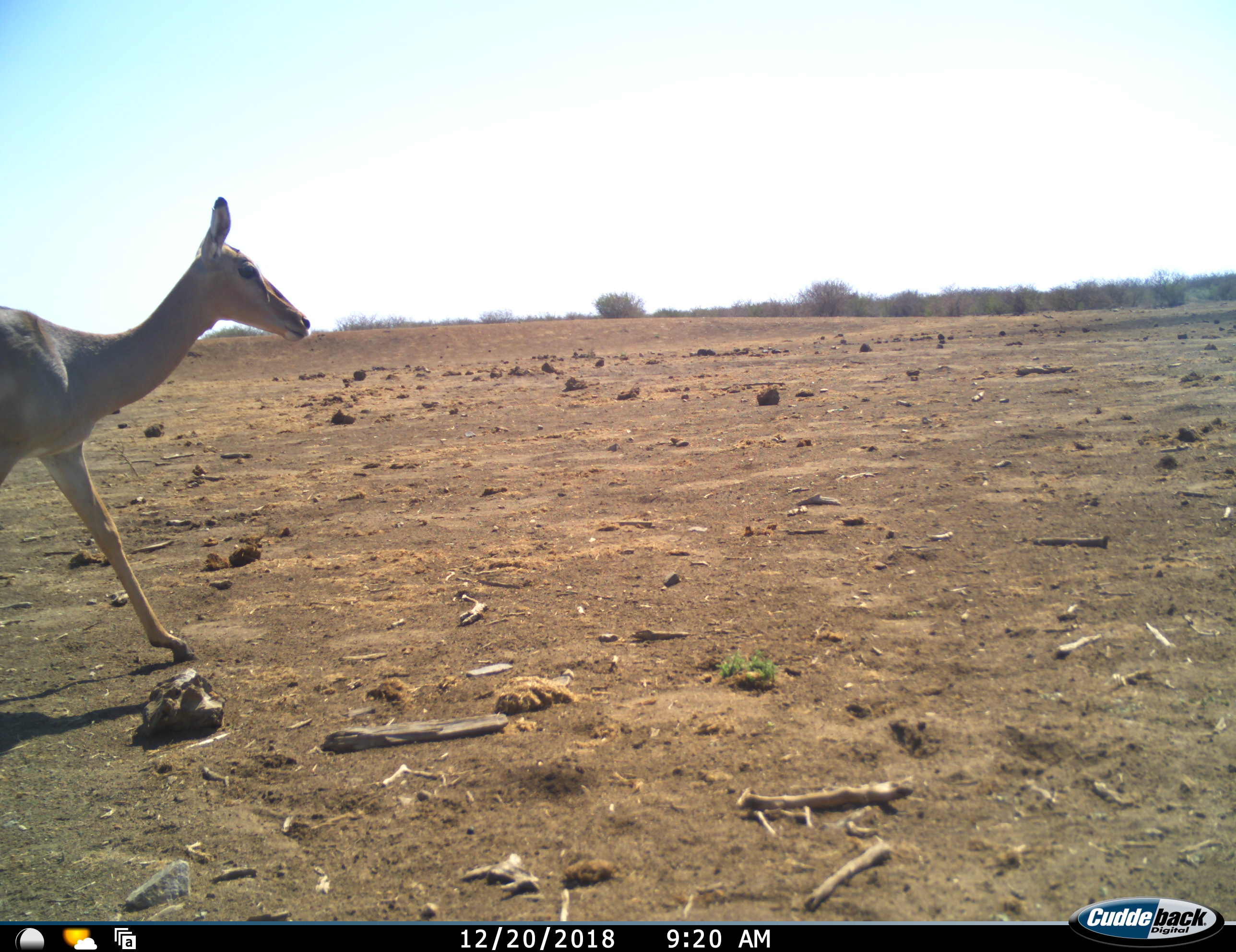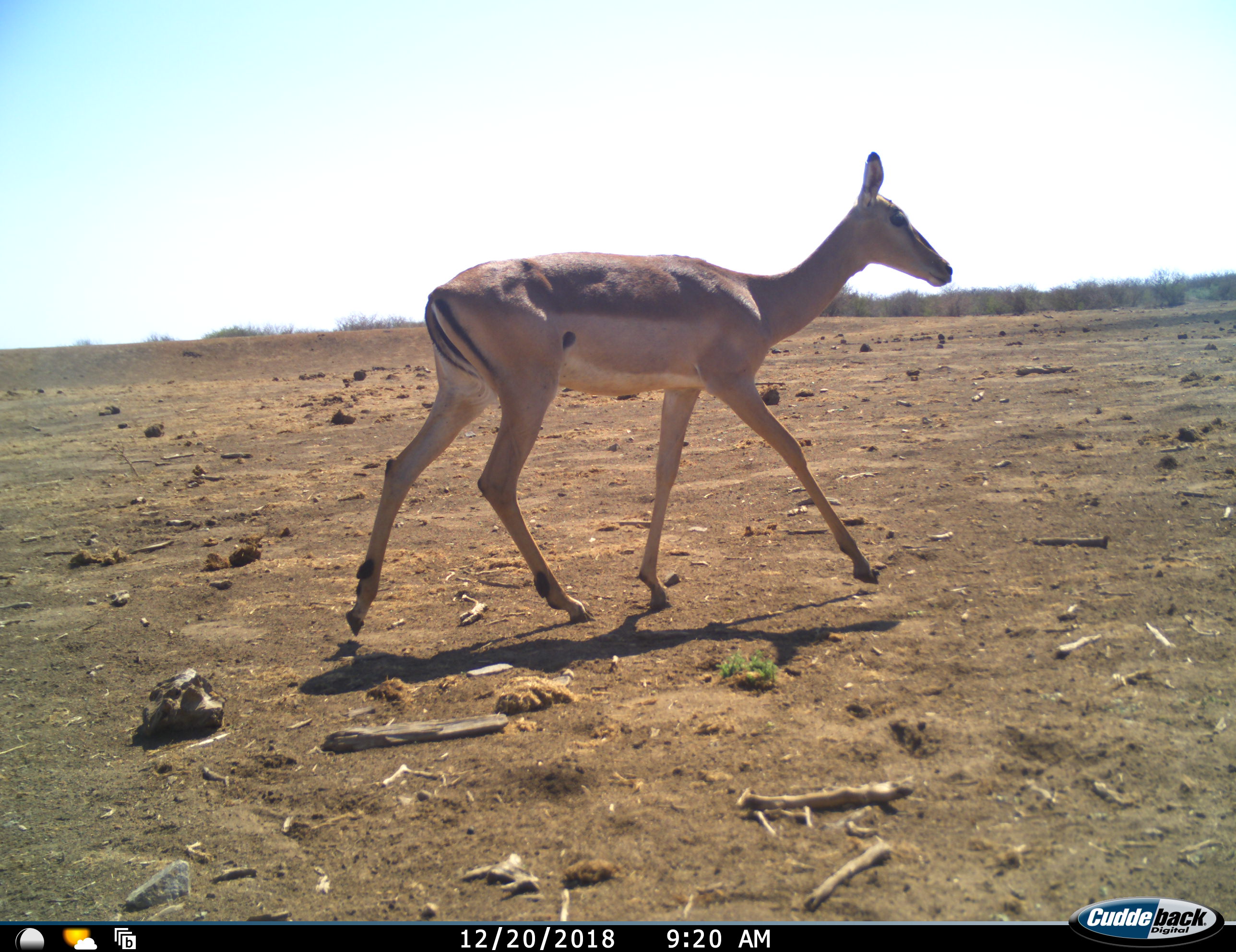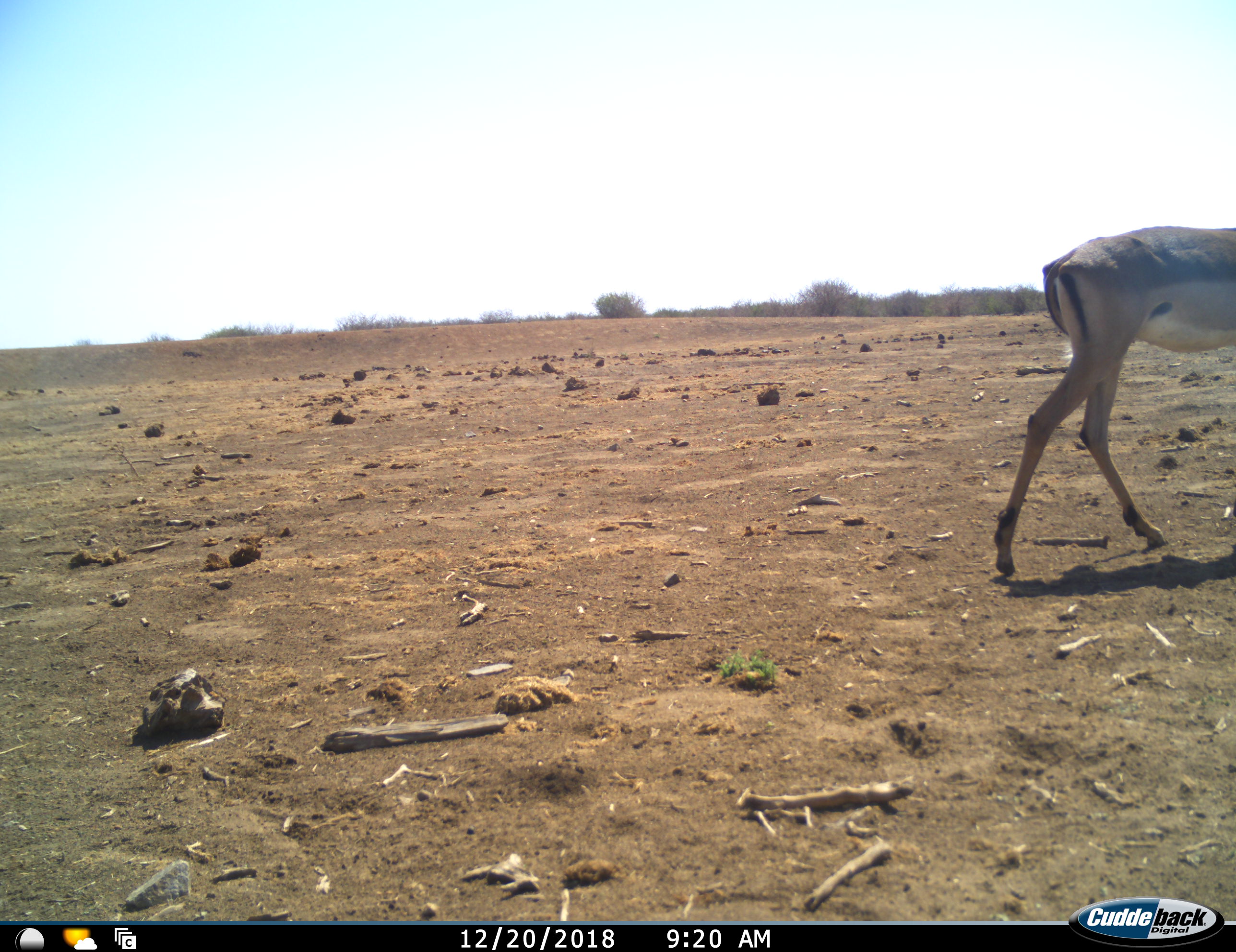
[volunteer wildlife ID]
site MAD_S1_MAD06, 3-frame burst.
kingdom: Animalia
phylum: Chordata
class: Mammalia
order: Artiodactyla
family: Bovidae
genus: Aepyceros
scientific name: Aepyceros melampus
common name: impala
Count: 1.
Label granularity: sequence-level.